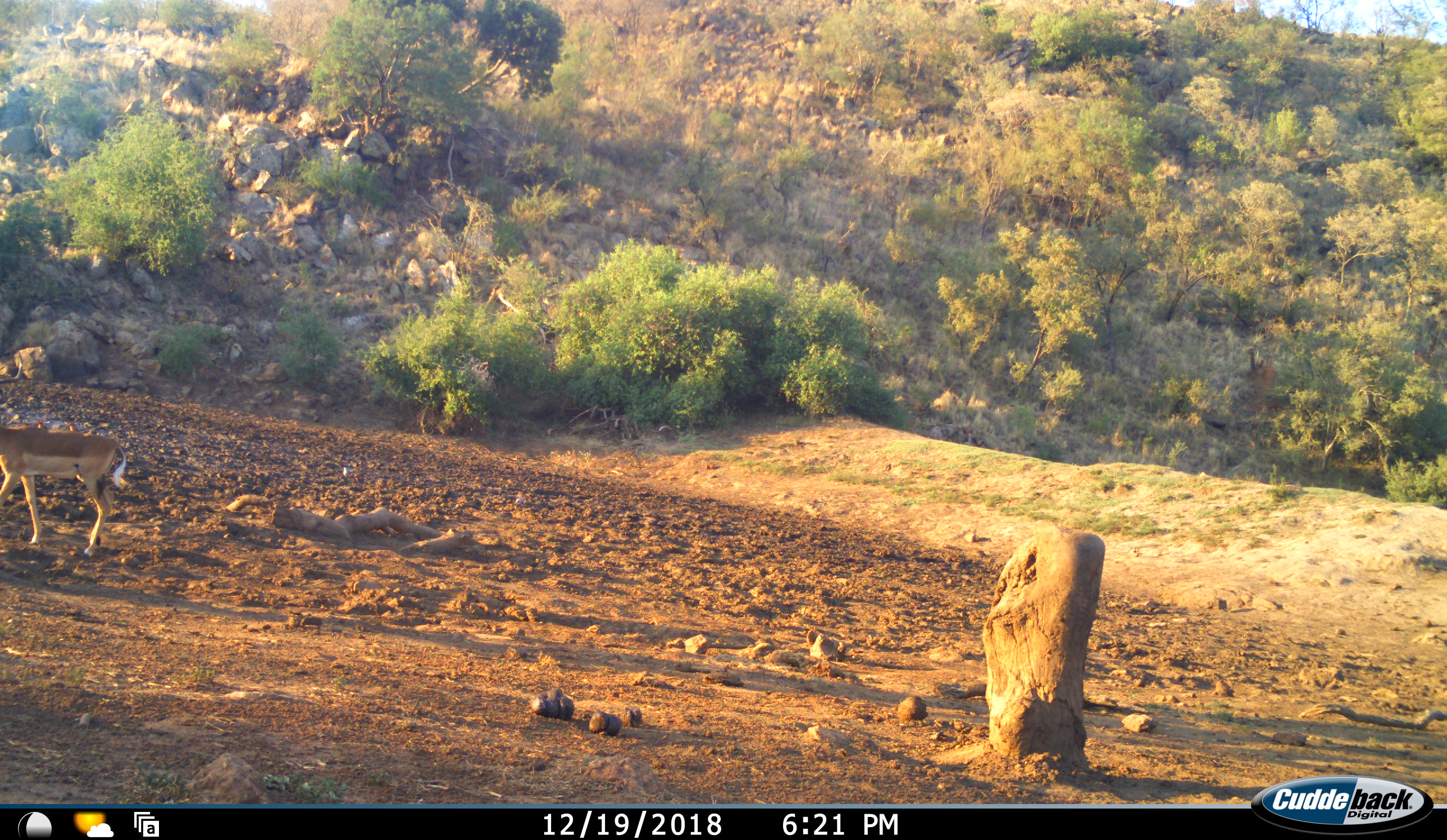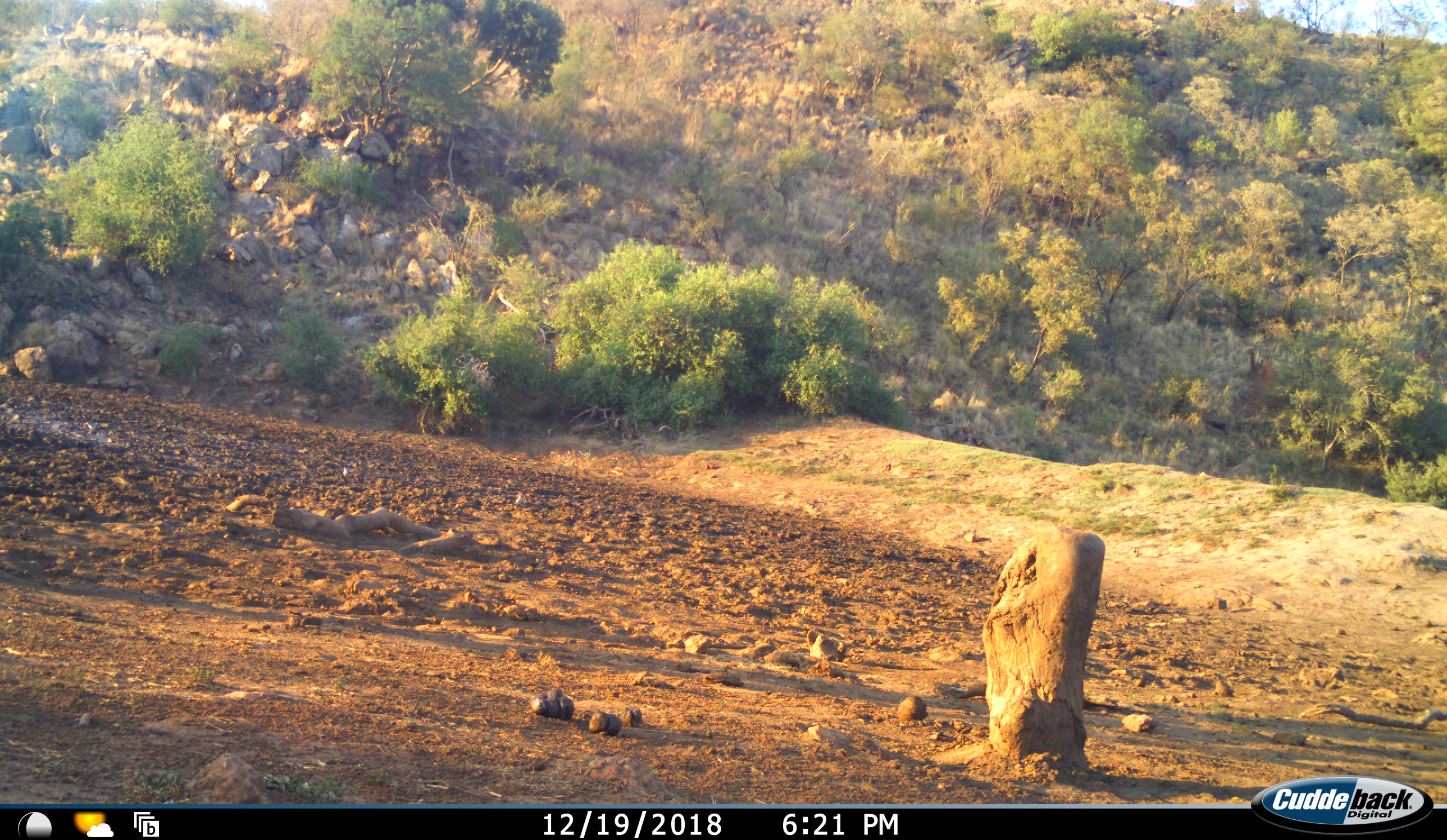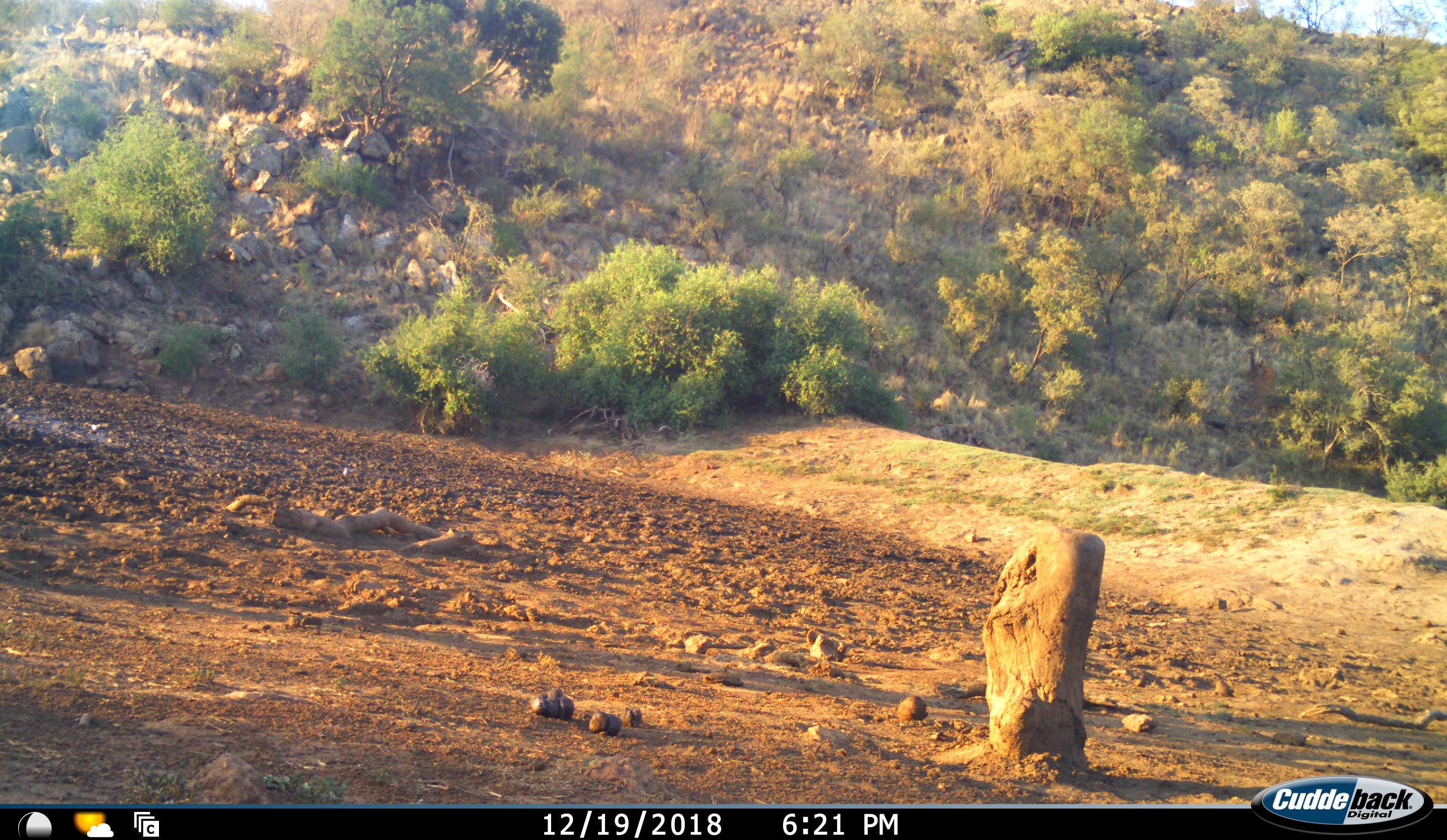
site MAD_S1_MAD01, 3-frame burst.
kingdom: Animalia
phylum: Chordata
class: Mammalia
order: Artiodactyla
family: Bovidae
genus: Aepyceros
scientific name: Aepyceros melampus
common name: impala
Impala (Aepyceros melampus), count 1. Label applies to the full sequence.